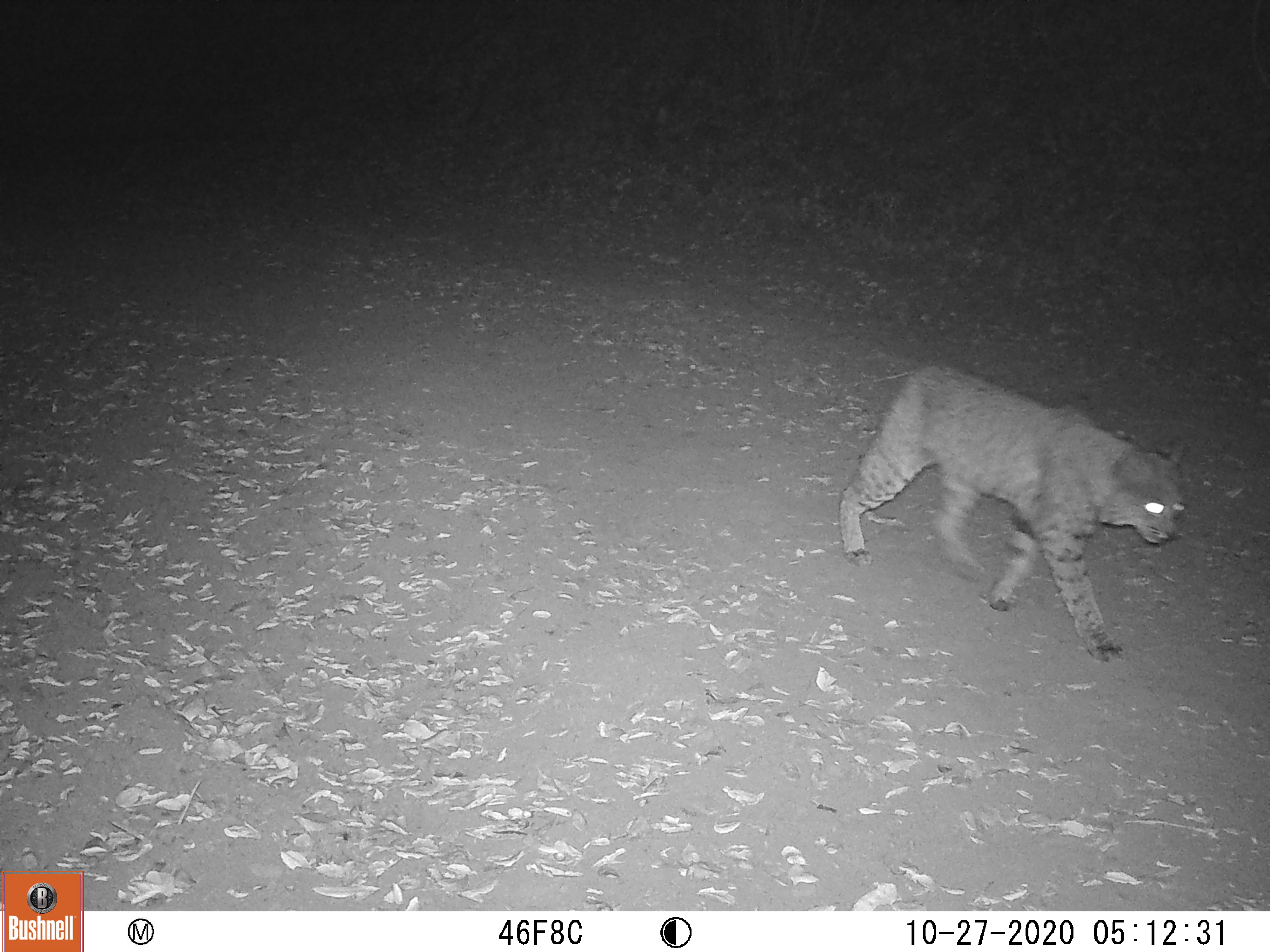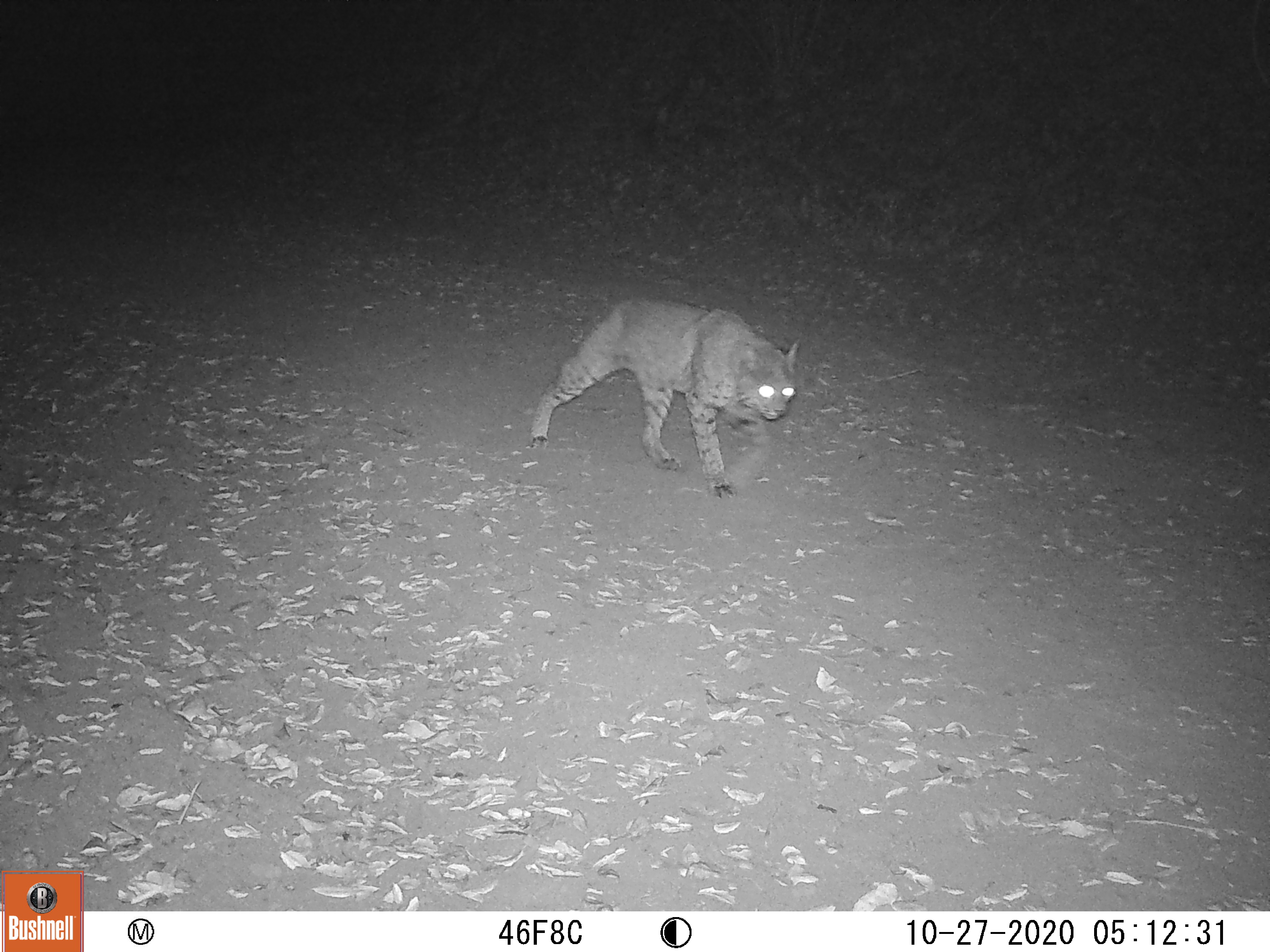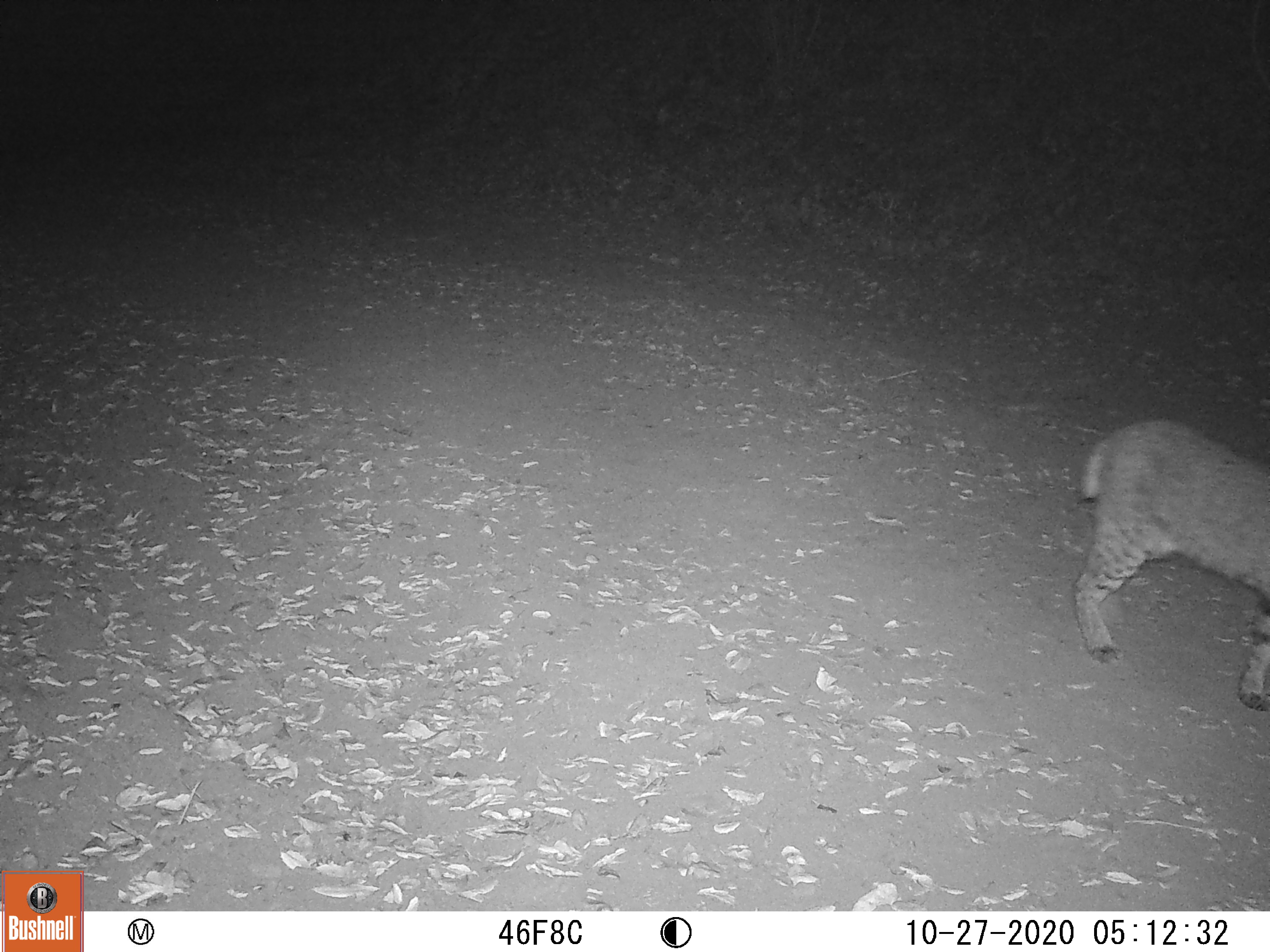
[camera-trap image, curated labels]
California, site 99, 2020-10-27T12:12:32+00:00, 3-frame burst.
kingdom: Animalia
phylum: Chordata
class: Mammalia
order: Carnivora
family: Felidae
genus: Lynx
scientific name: Lynx rufus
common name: bobcat